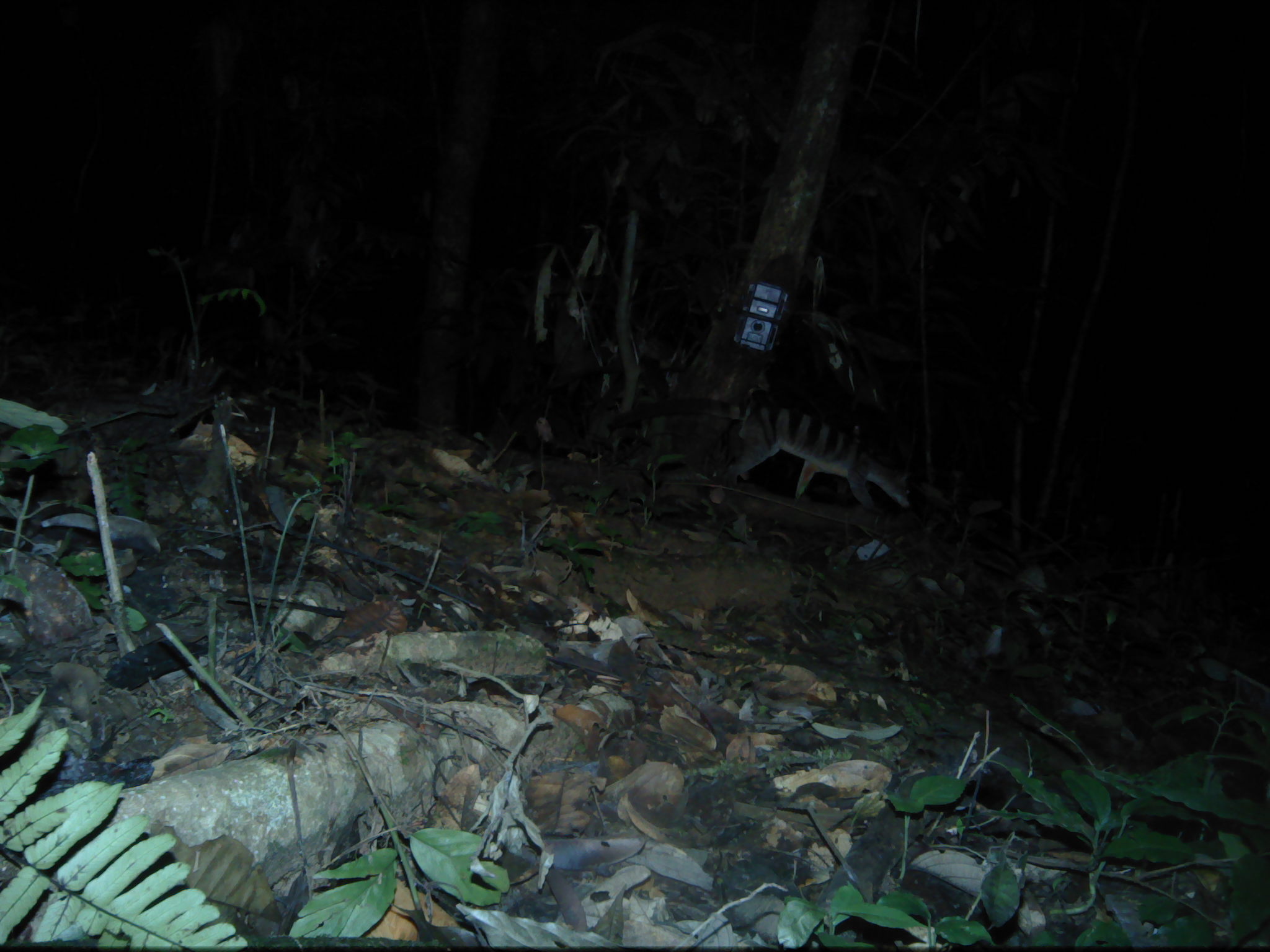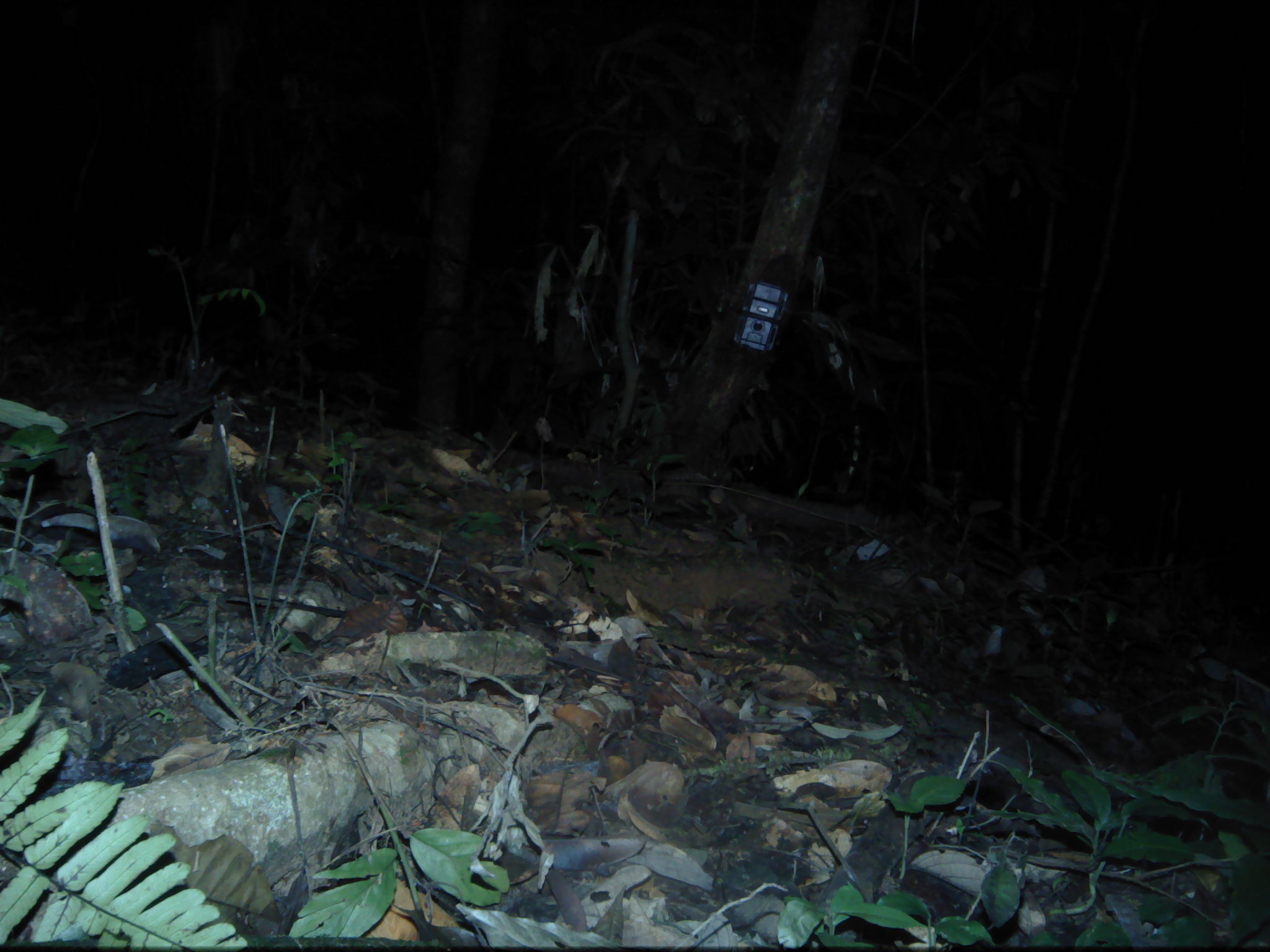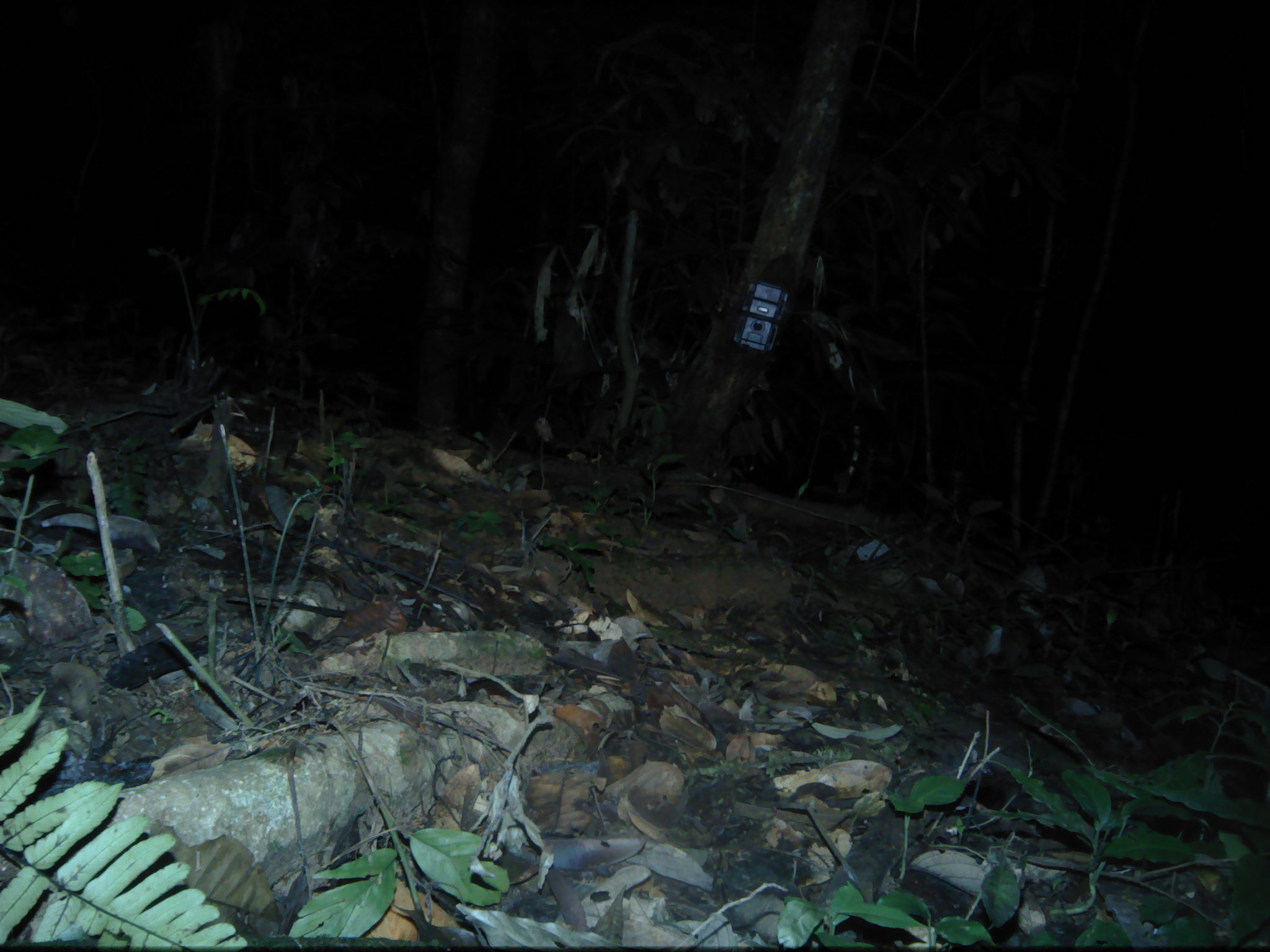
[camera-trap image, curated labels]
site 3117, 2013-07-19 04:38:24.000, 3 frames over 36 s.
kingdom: Animalia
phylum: Chordata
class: Mammalia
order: Carnivora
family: Viverridae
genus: Hemigalus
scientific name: Hemigalus derbyanus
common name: banded civet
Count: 2.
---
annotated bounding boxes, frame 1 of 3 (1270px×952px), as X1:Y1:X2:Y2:
hemigalus derbyanus: 605:391:913:508